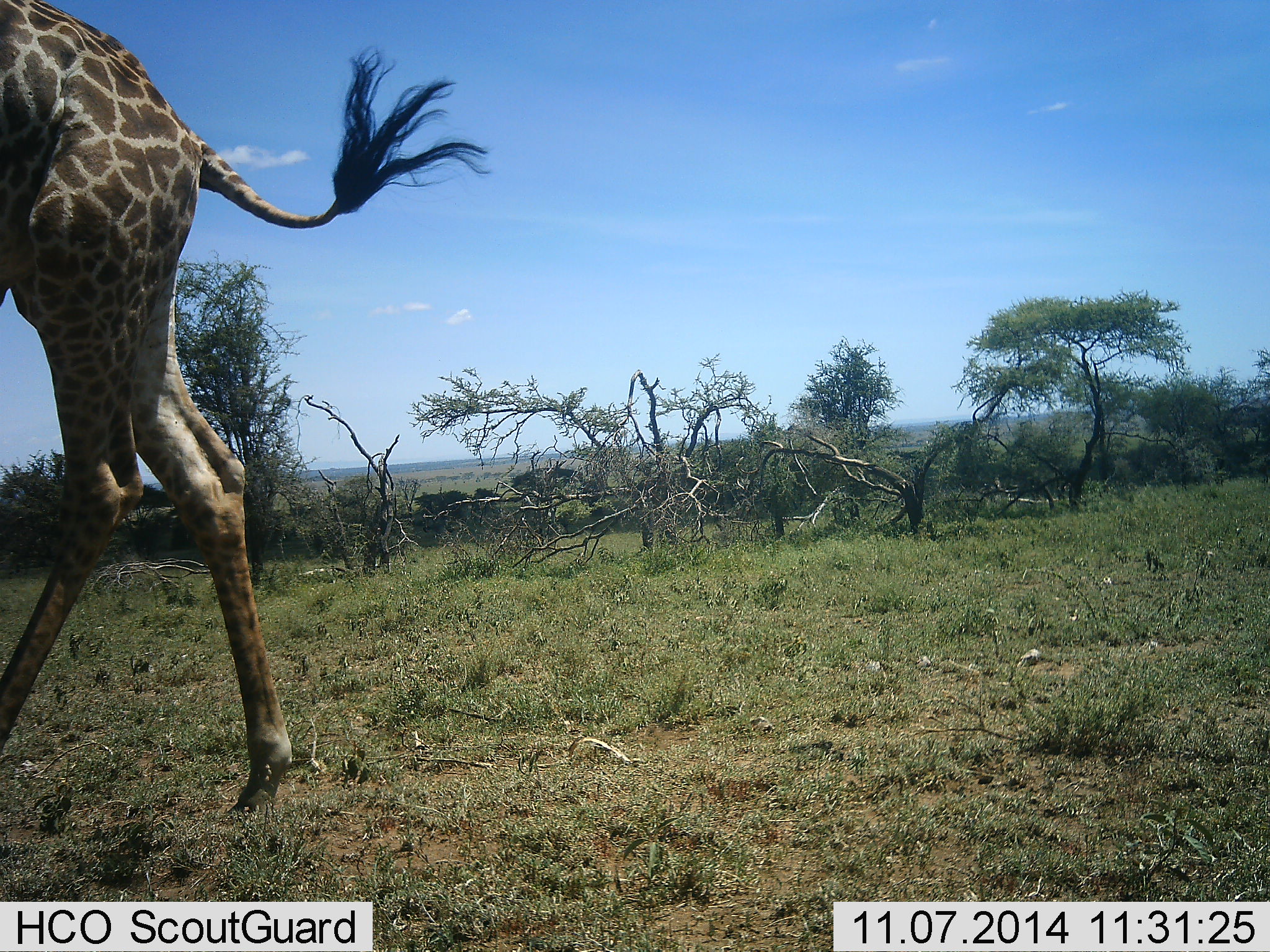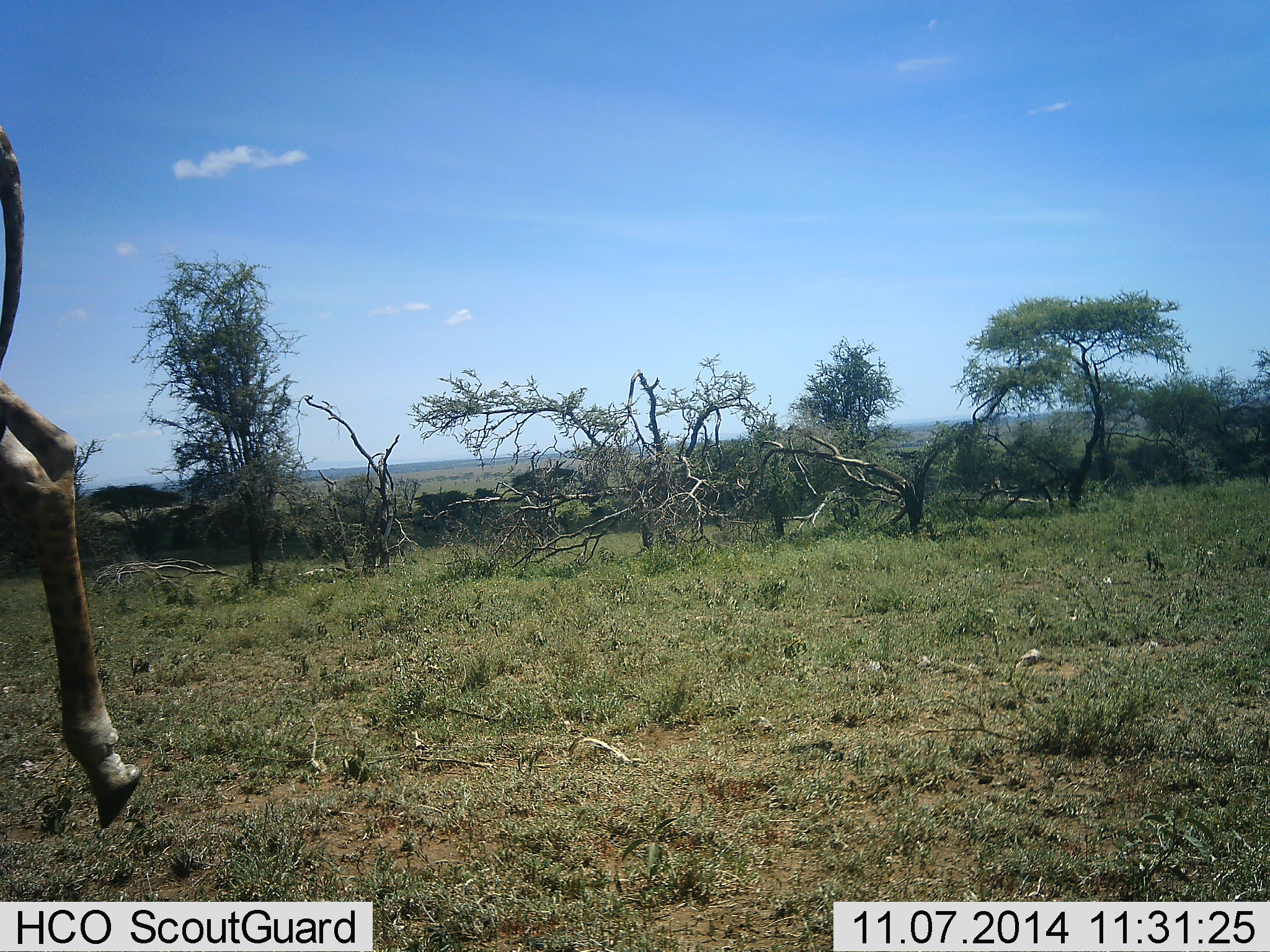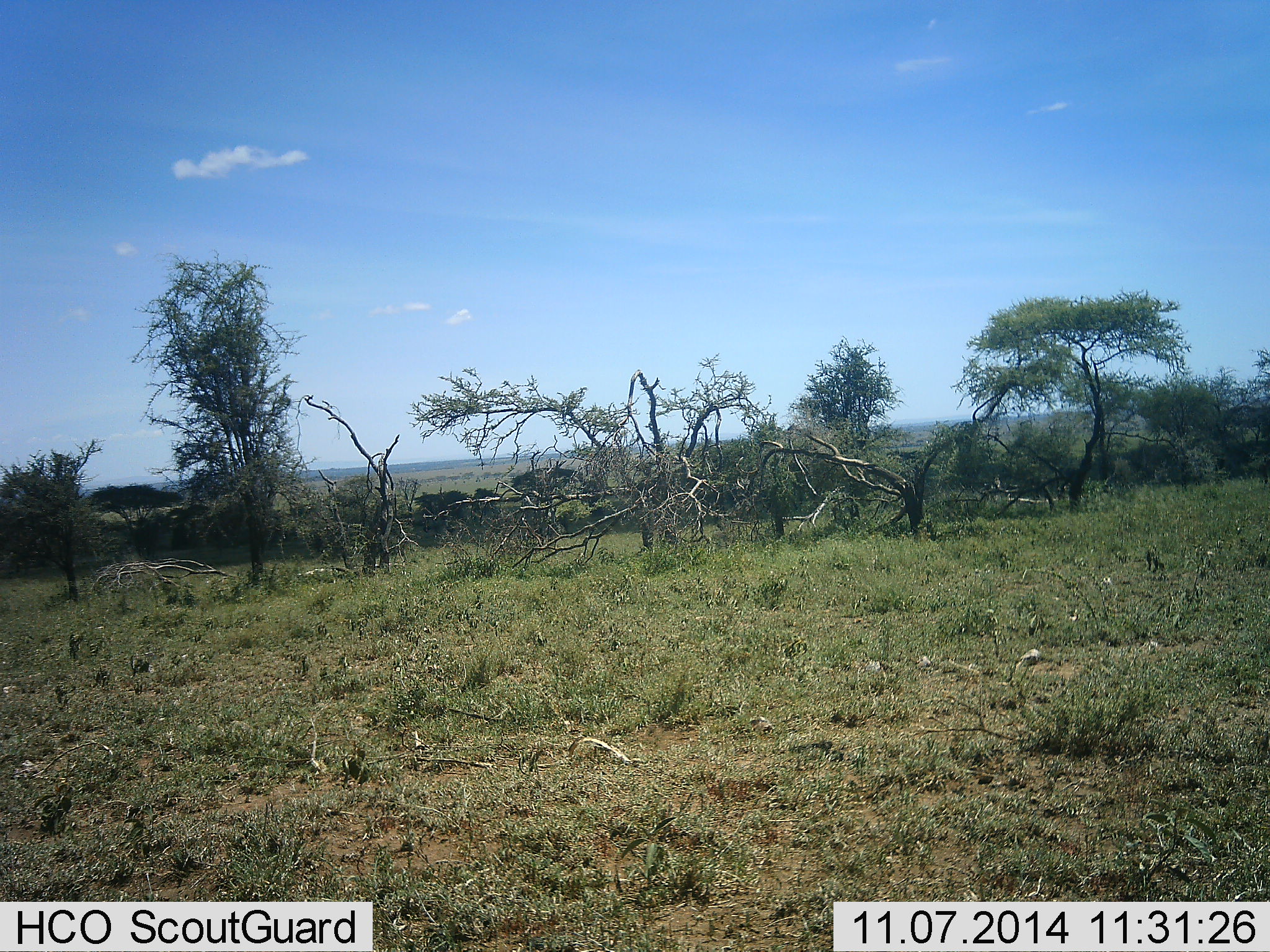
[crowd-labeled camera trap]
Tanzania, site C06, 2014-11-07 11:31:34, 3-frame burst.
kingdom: Animalia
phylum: Chordata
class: Mammalia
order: Artiodactyla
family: Giraffidae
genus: Giraffa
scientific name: Giraffa camelopardalis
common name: giraffe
Giraffe (Giraffa camelopardalis), count 1. Behavior (volunteer vote fractions): standing 0%, resting 0%, moving 100%, interacting 0%. Young present (vote fraction): 0%. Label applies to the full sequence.